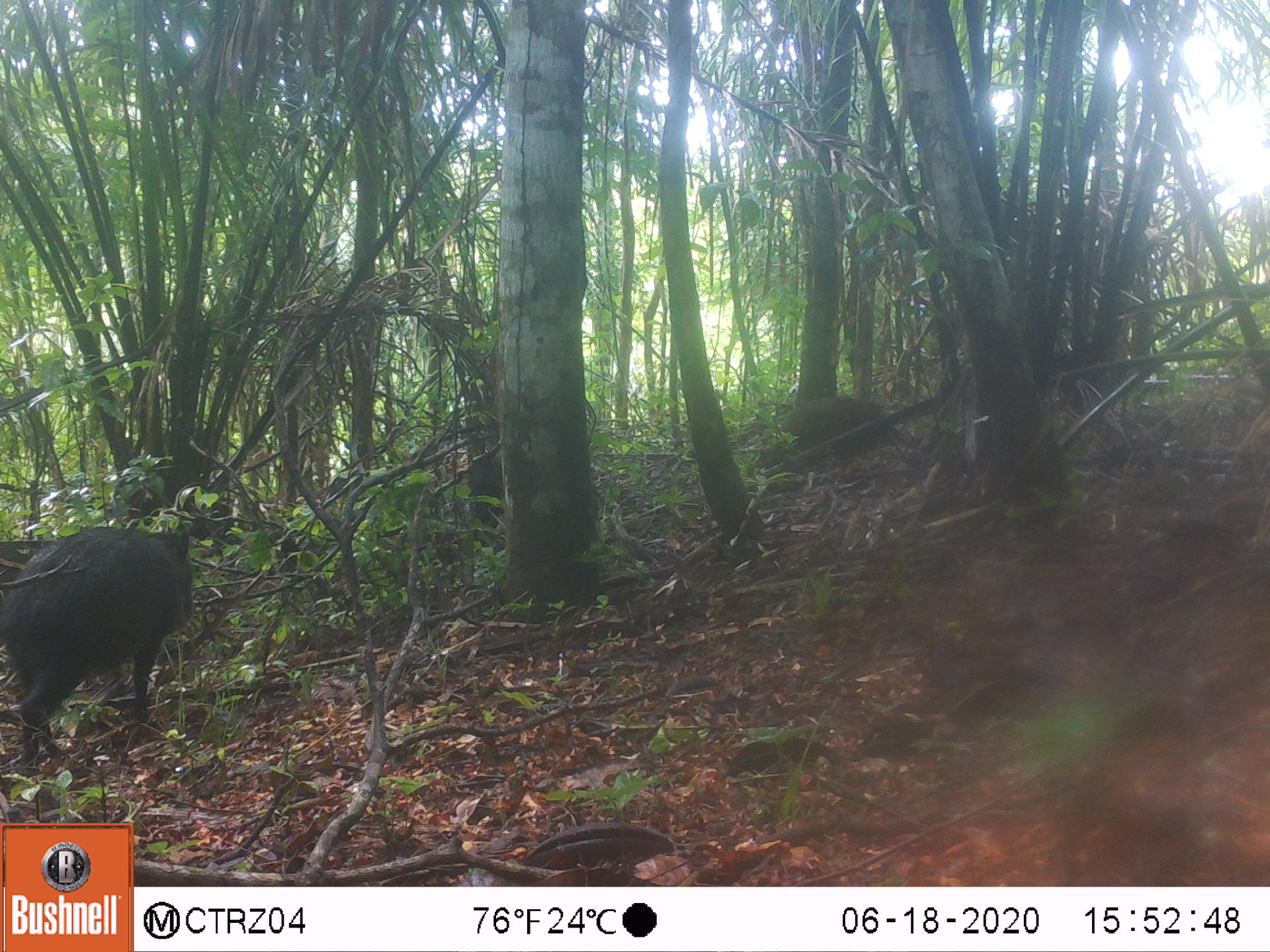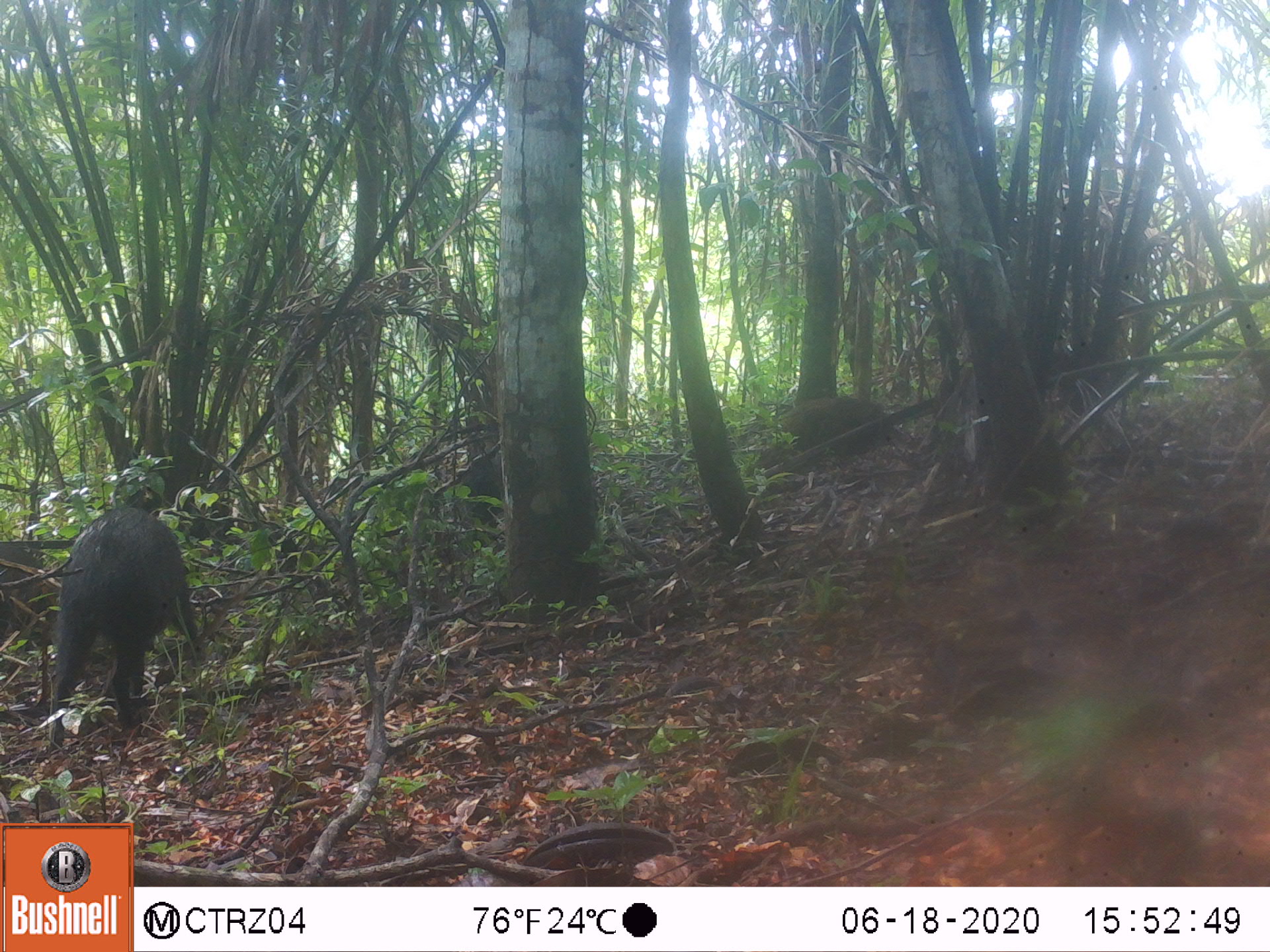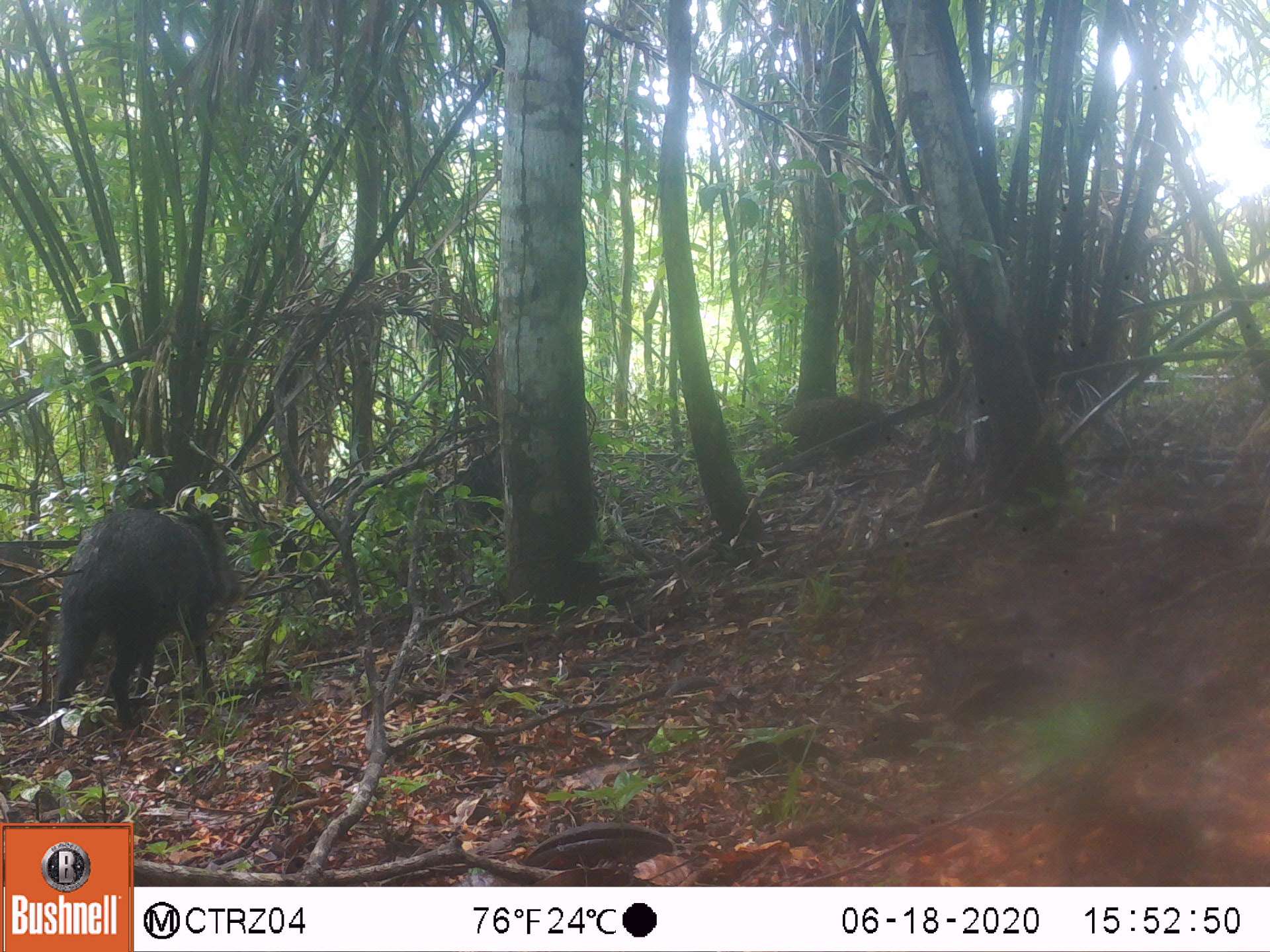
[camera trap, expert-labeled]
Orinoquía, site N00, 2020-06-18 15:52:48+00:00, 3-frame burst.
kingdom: Animalia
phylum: Chordata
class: Mammalia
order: Artiodactyla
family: Tayassuidae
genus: Pecari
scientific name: Pecari tajacu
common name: collared peccary